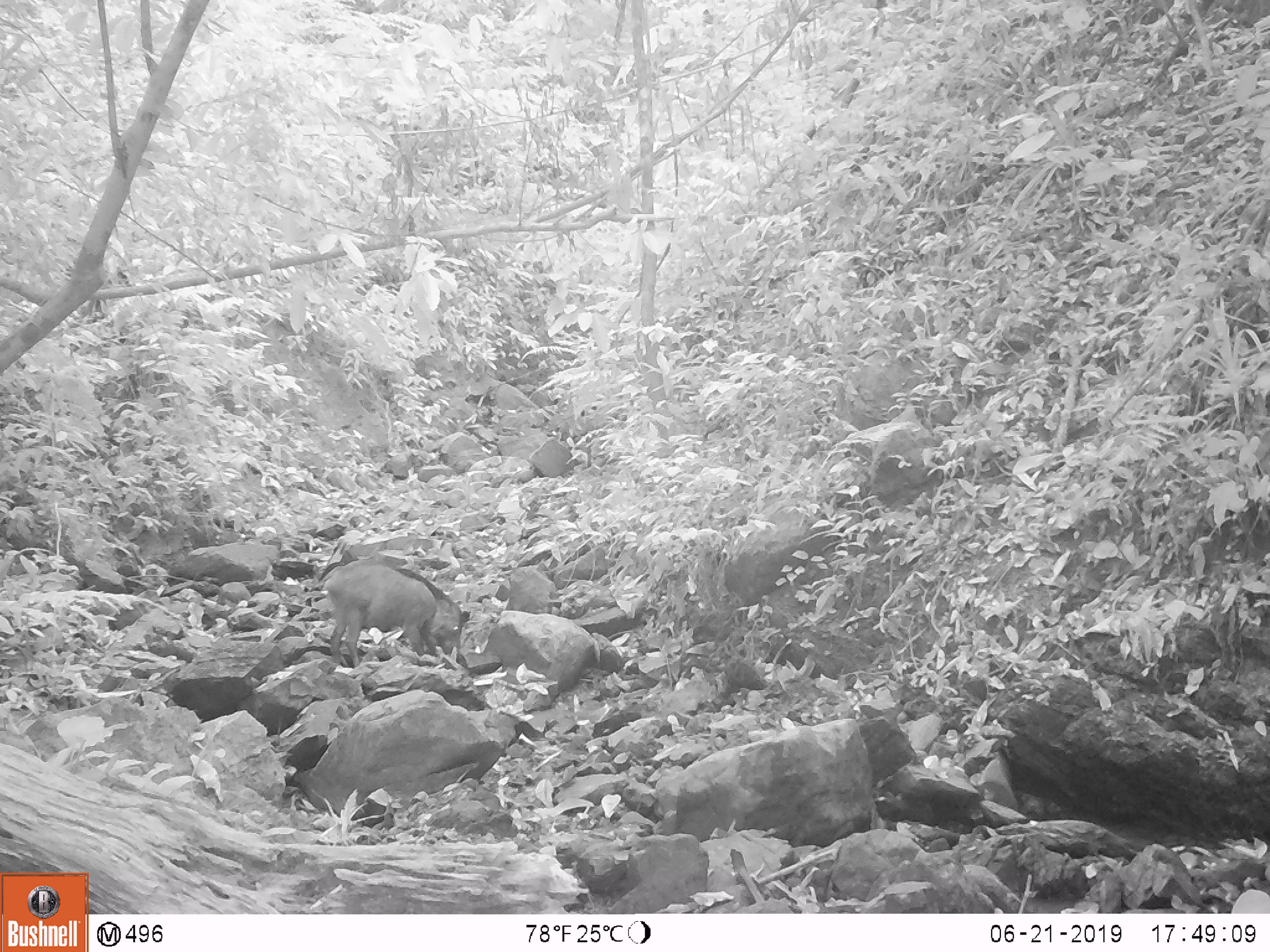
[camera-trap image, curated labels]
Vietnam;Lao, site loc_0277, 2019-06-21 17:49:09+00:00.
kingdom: Animalia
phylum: Chordata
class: Mammalia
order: Artiodactyla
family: Suidae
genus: Sus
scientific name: Sus scrofa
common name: eurasian wild pig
Eurasian wild pig (Sus scrofa). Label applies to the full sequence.